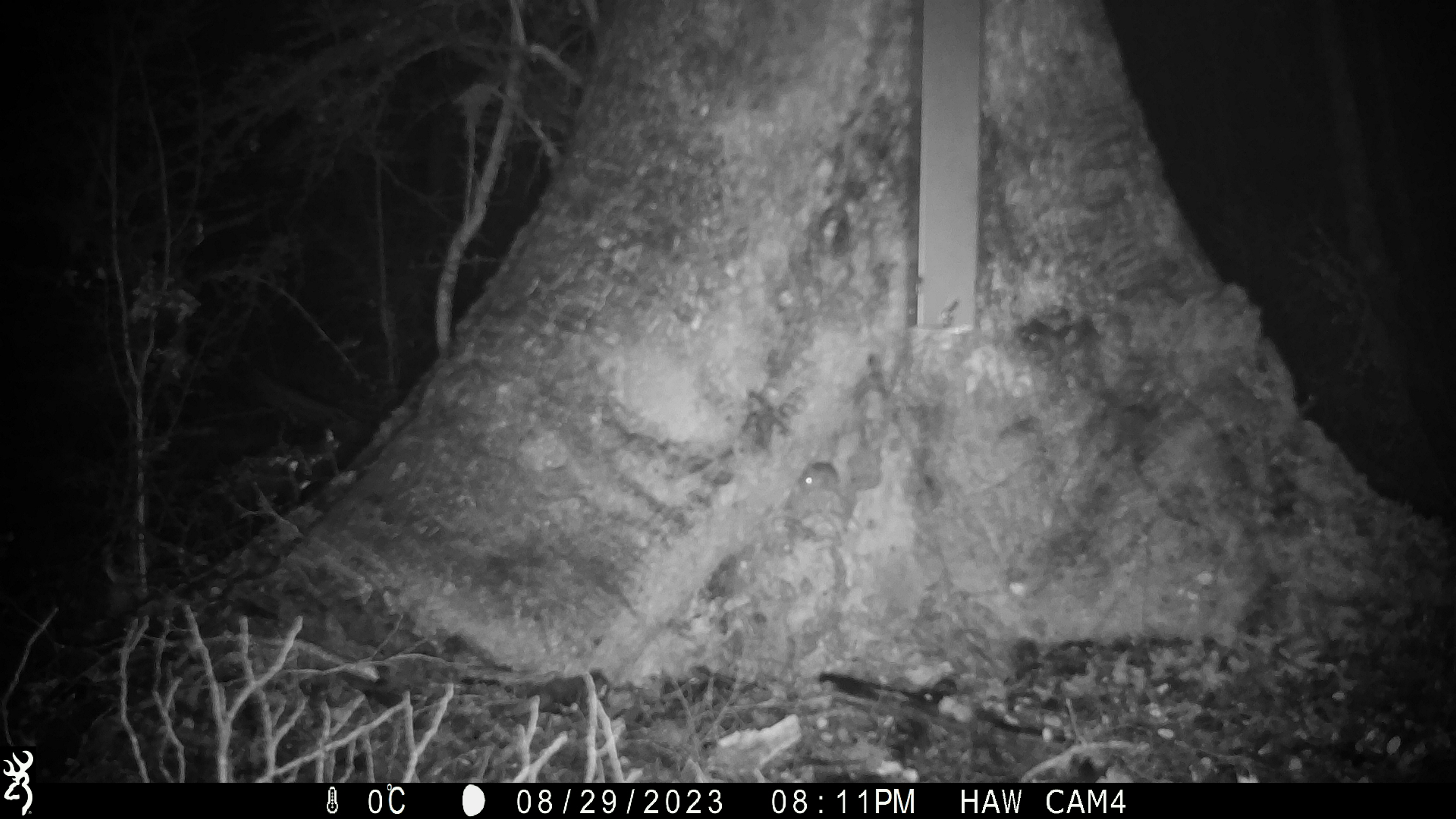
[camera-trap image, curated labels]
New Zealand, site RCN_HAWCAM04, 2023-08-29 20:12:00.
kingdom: Animalia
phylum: Chordata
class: Mammalia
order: Rodentia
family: Muridae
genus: Mus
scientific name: Mus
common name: mouse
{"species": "mouse (Mus)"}